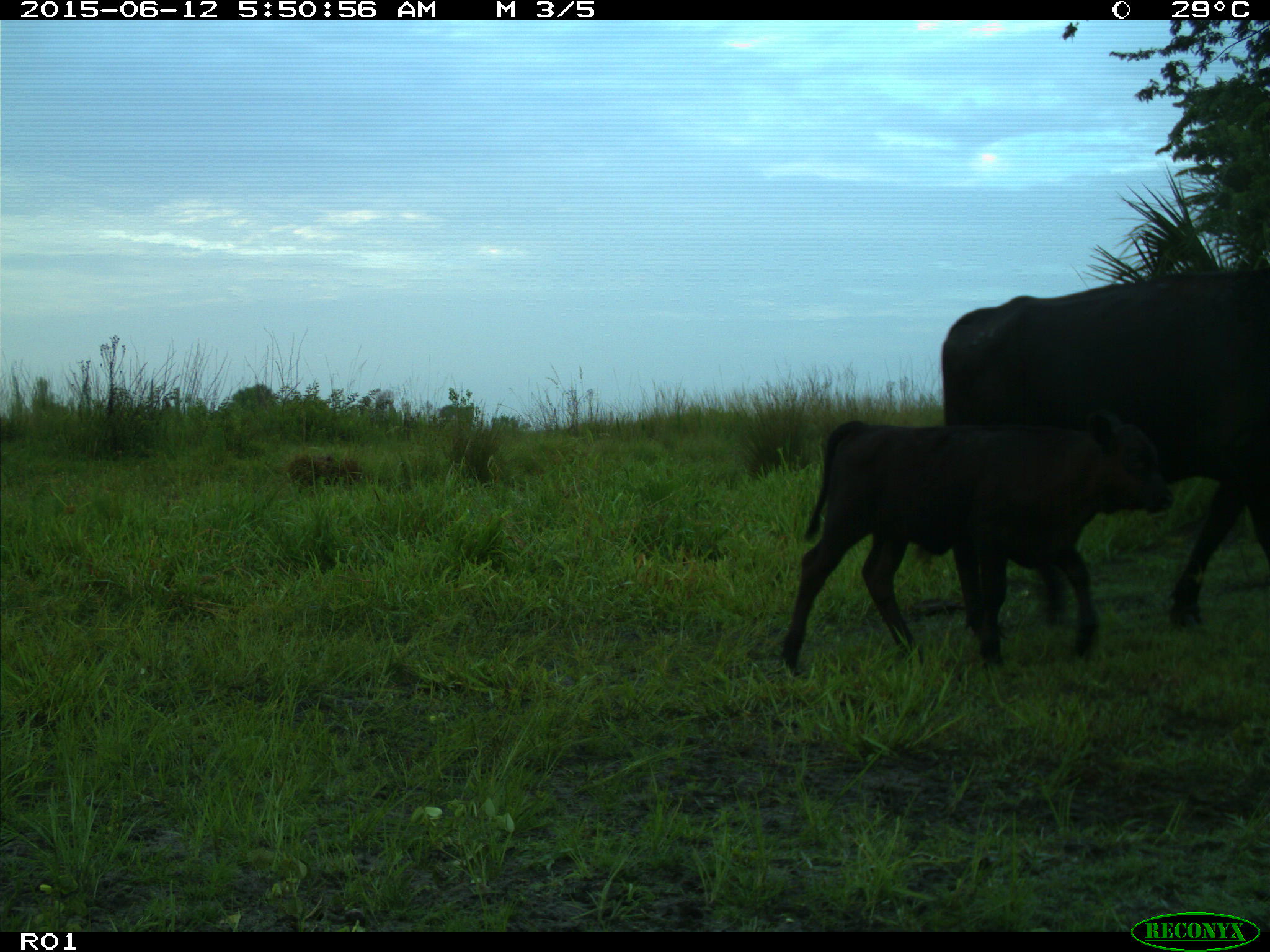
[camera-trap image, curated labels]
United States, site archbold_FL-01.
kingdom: Animalia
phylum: Chordata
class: Mammalia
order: Artiodactyla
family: Bovidae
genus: Bos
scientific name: Bos taurus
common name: domestic cow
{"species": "Bos taurus (domestic cow)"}